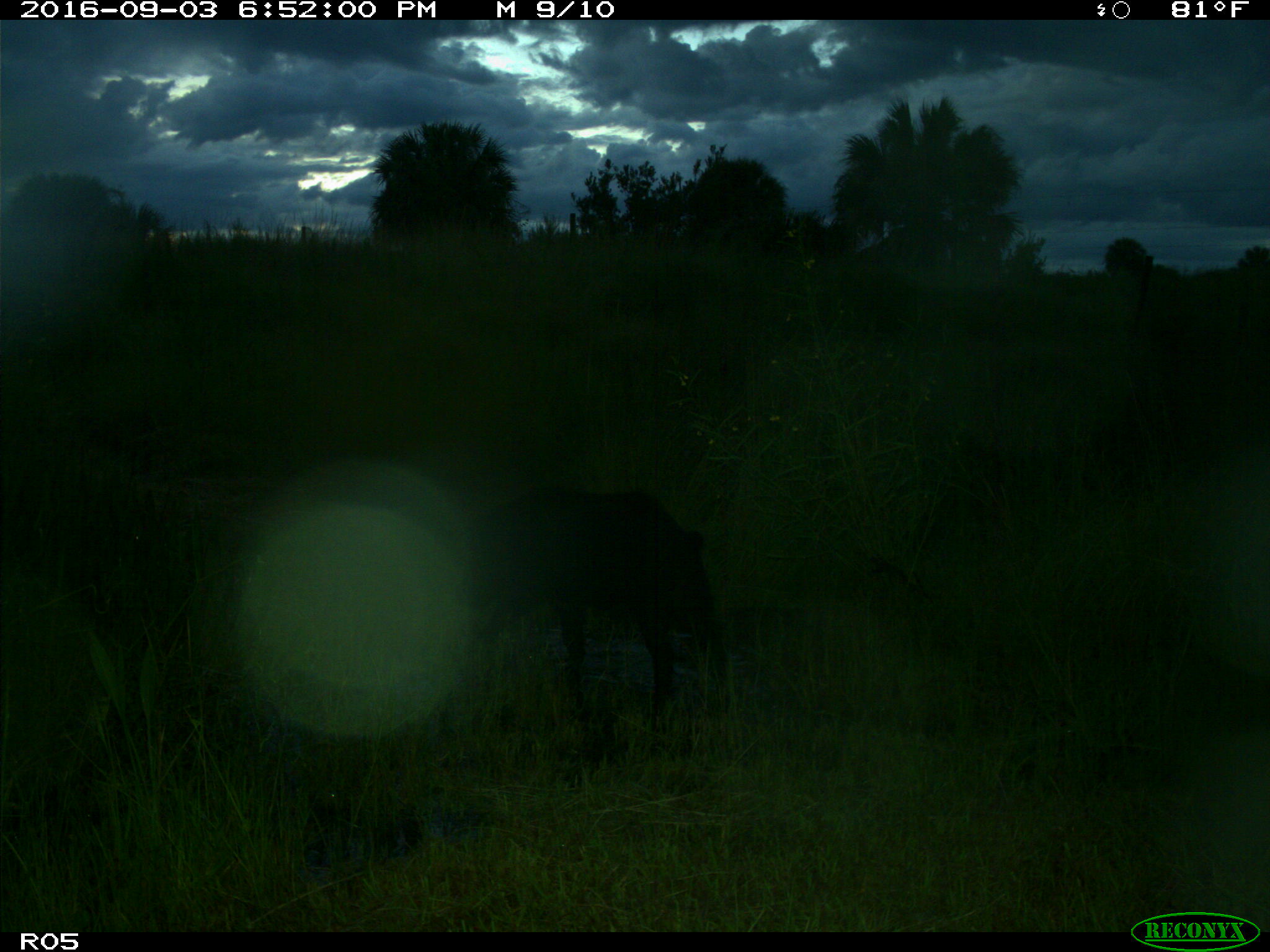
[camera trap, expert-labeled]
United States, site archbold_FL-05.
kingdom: Animalia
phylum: Chordata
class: Mammalia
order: Artiodactyla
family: Suidae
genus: Sus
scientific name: Sus scrofa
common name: wild boar